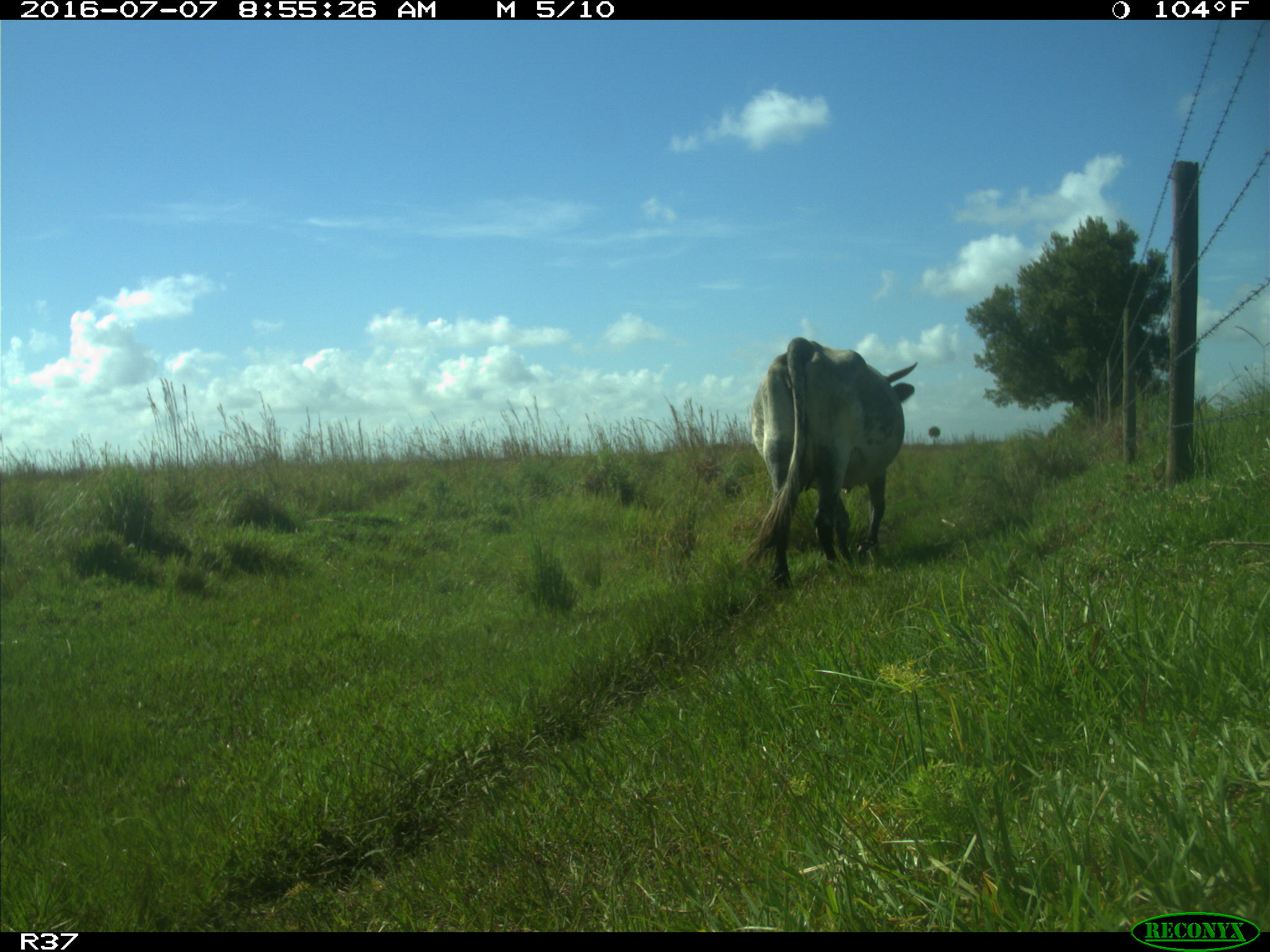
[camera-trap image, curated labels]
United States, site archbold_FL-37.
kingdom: Animalia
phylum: Chordata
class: Mammalia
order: Artiodactyla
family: Bovidae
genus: Bos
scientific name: Bos taurus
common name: domestic cow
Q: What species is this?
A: Bos taurus (domestic cow).